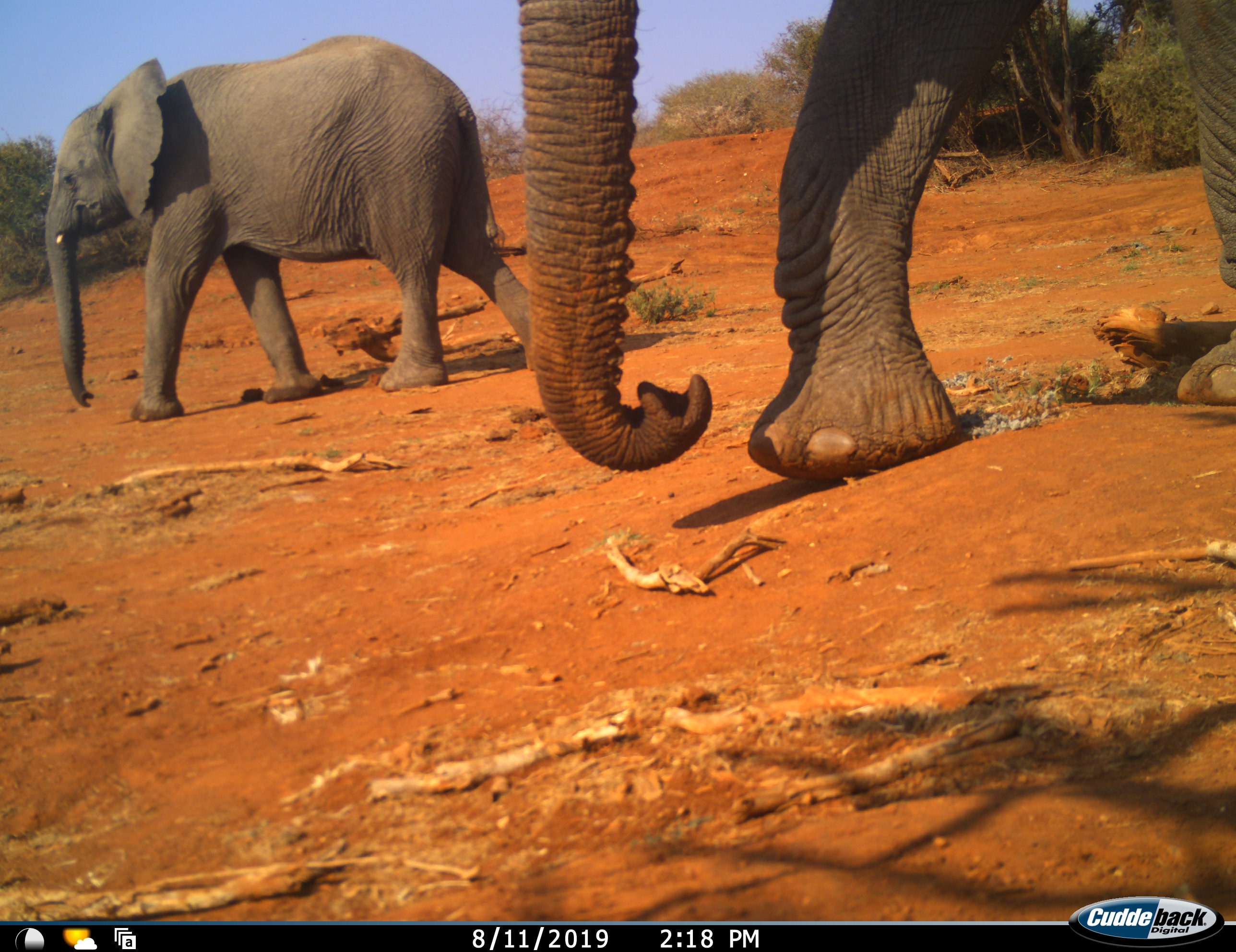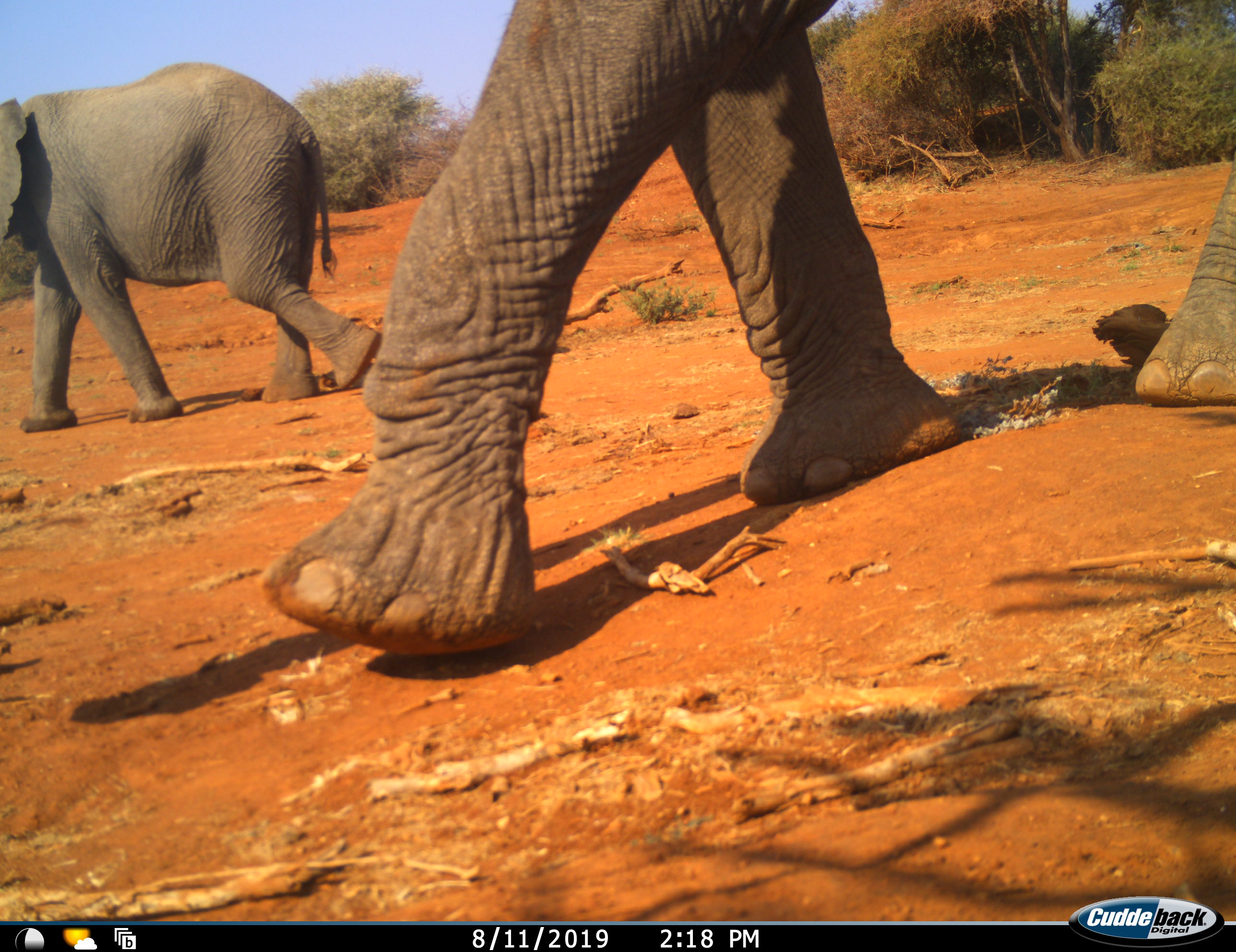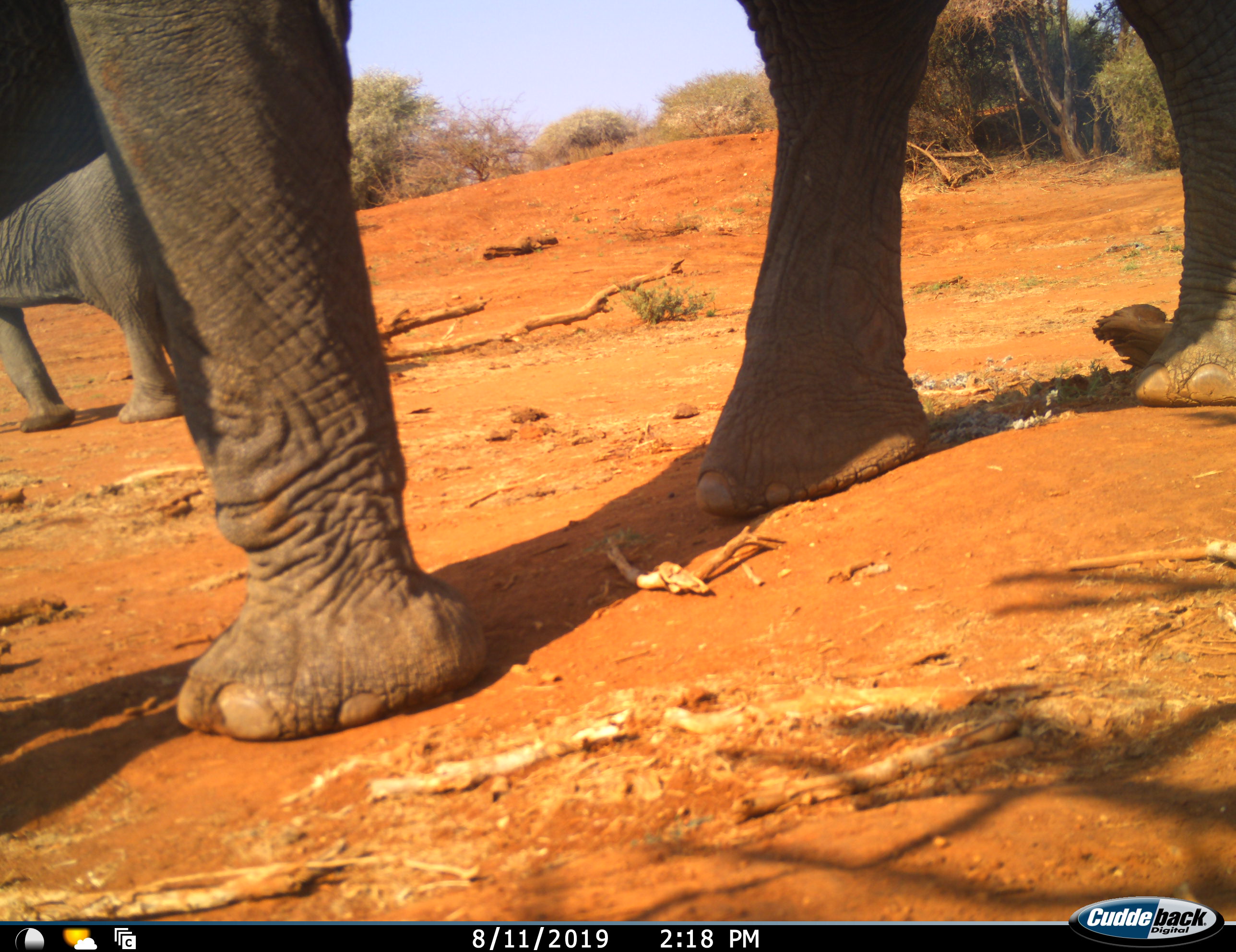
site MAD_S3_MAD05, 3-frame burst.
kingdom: Animalia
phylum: Chordata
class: Mammalia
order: Proboscidea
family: Elephantidae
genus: Loxodonta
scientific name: Loxodonta africana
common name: african bush elephant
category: elephant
Elephant (african bush elephant) (Loxodonta africana), count 2. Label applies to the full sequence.